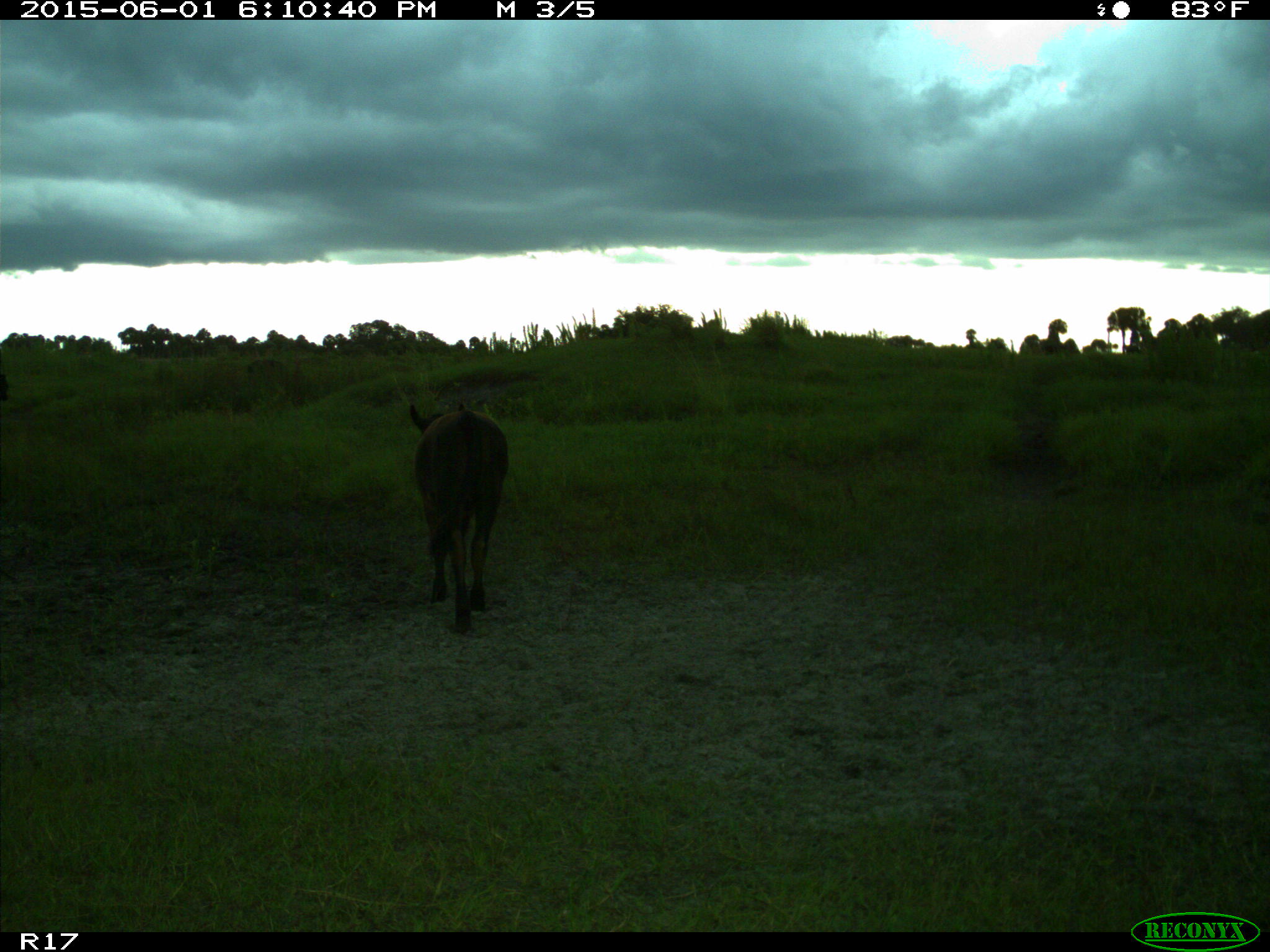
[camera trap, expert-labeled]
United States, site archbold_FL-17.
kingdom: Animalia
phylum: Chordata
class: Mammalia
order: Artiodactyla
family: Bovidae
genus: Bos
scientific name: Bos taurus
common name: domestic cow